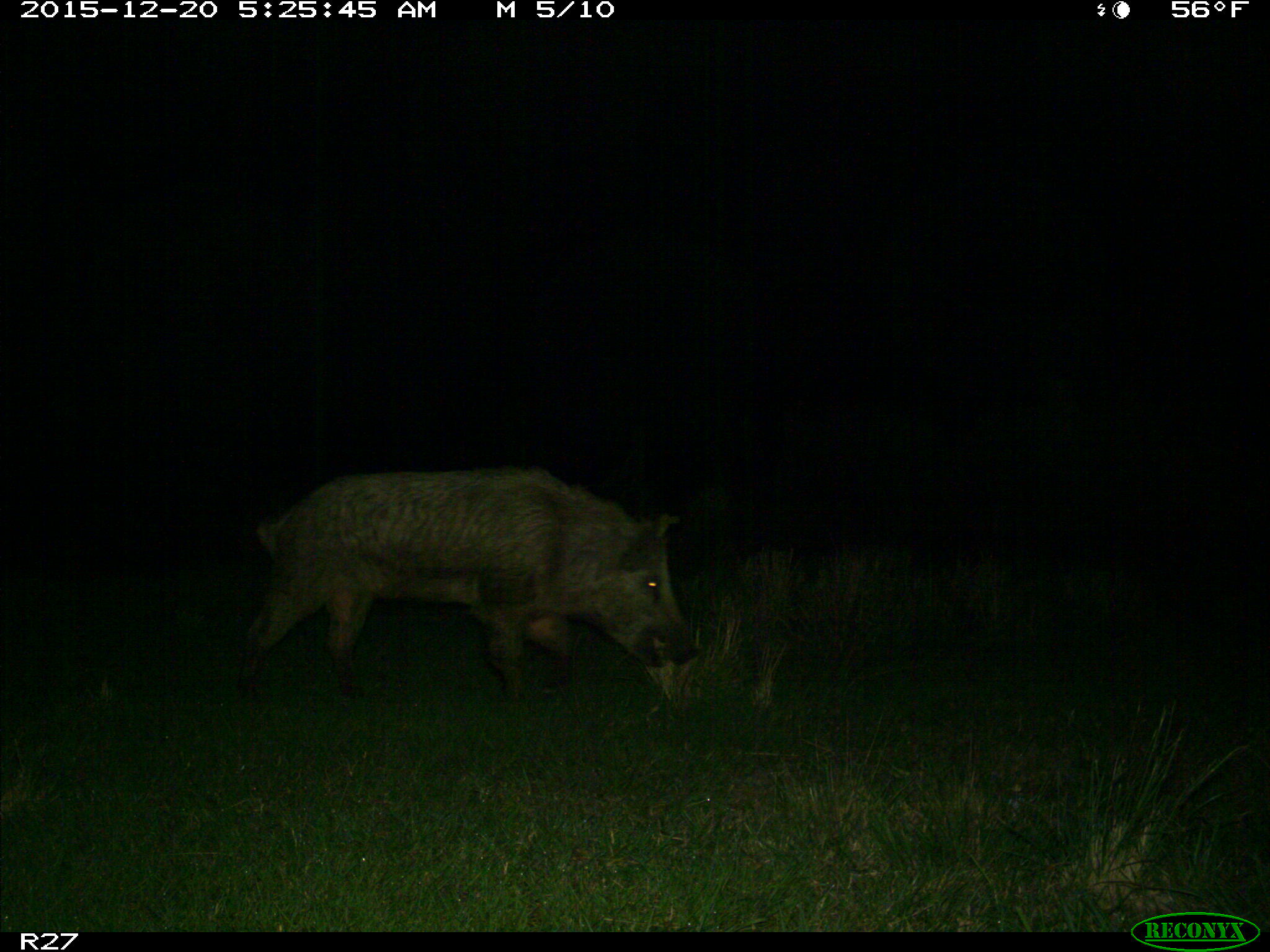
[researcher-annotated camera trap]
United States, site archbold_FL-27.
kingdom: Animalia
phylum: Chordata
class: Mammalia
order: Artiodactyla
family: Suidae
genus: Sus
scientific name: Sus scrofa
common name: wild boar